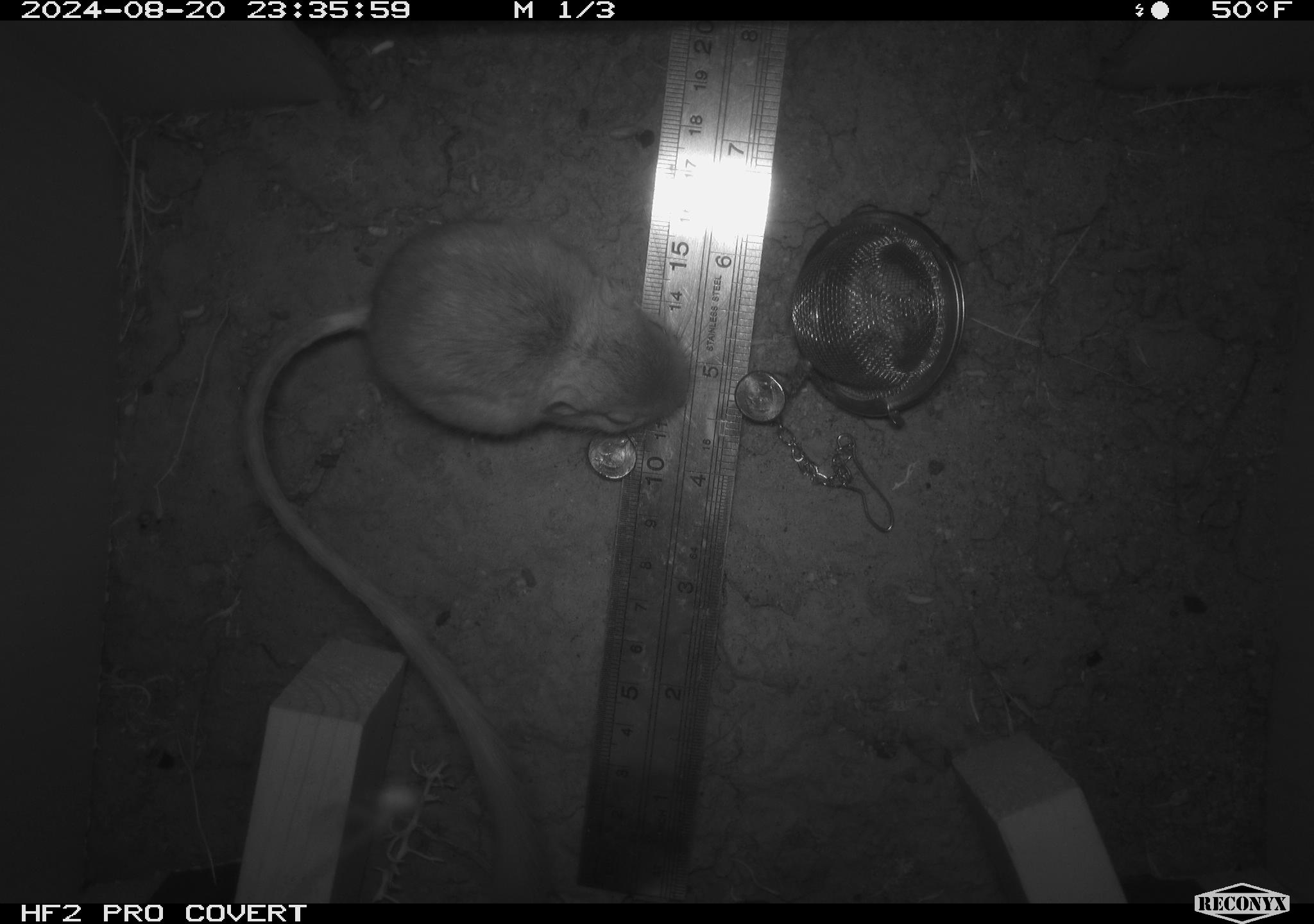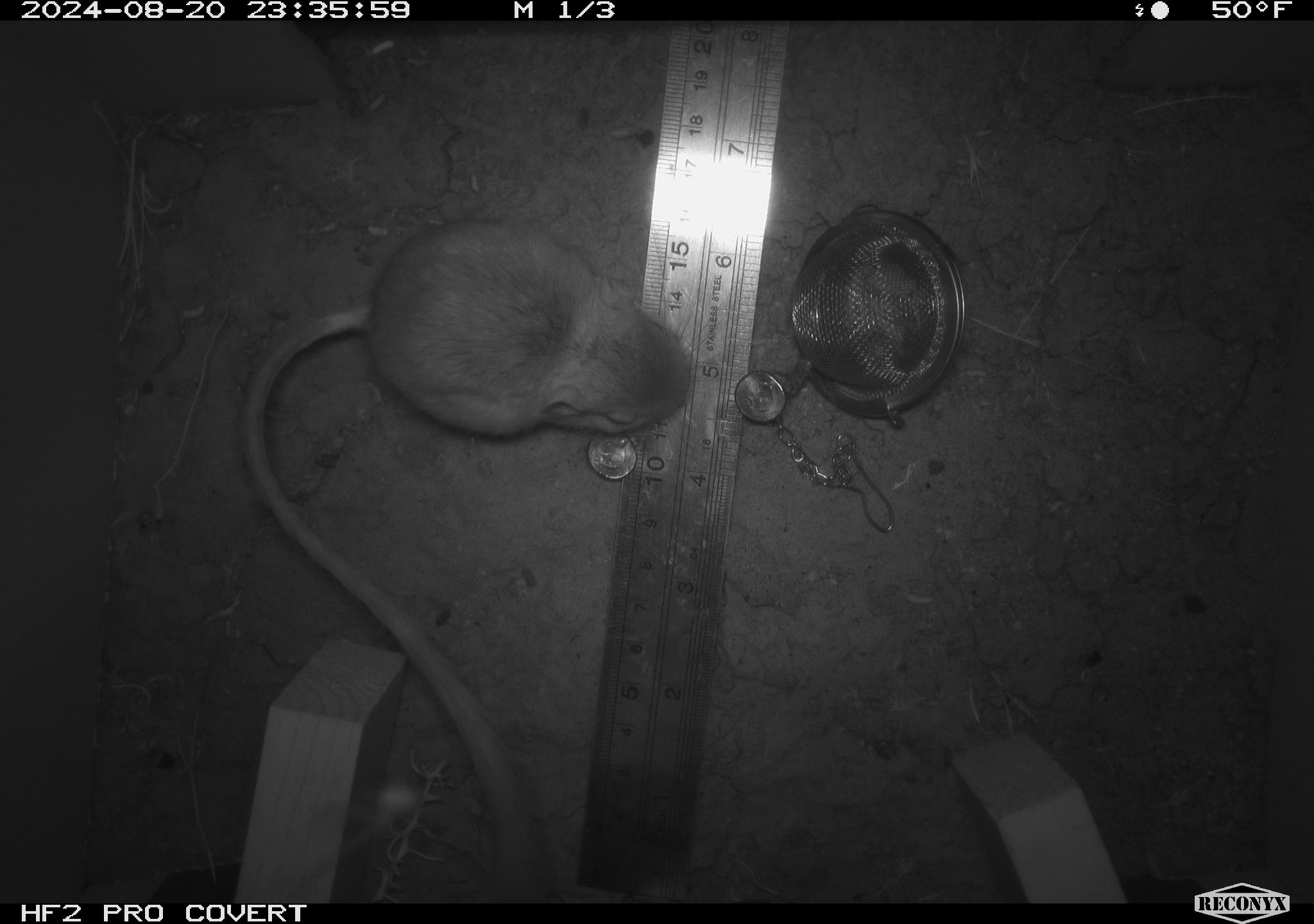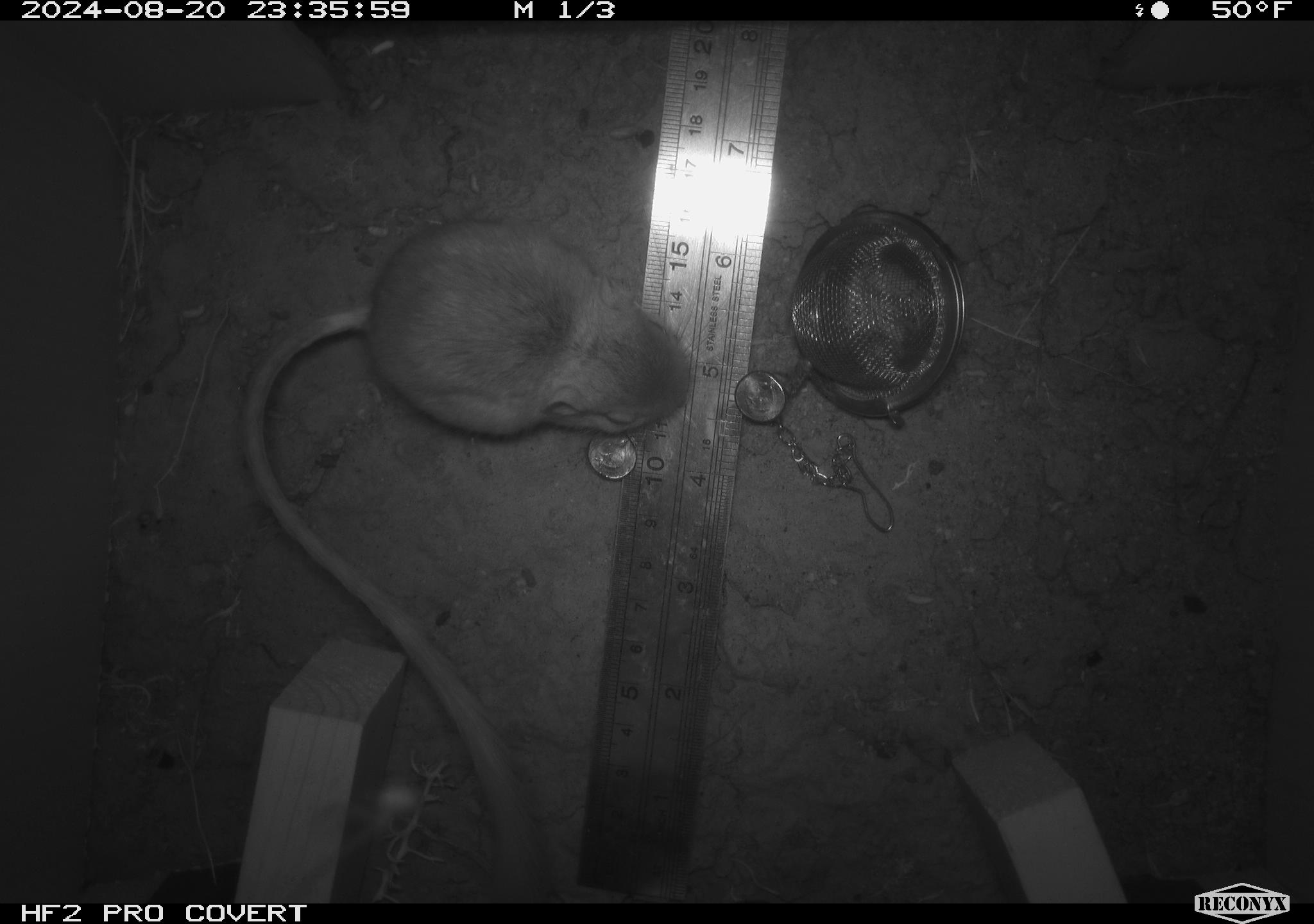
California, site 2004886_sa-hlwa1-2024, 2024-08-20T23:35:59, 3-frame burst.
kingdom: Animalia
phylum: Chordata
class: Mammalia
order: Rodentia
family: Heteromyidae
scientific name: Heteromyidae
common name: kangaroo rats and pocket mice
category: heteromyidae family